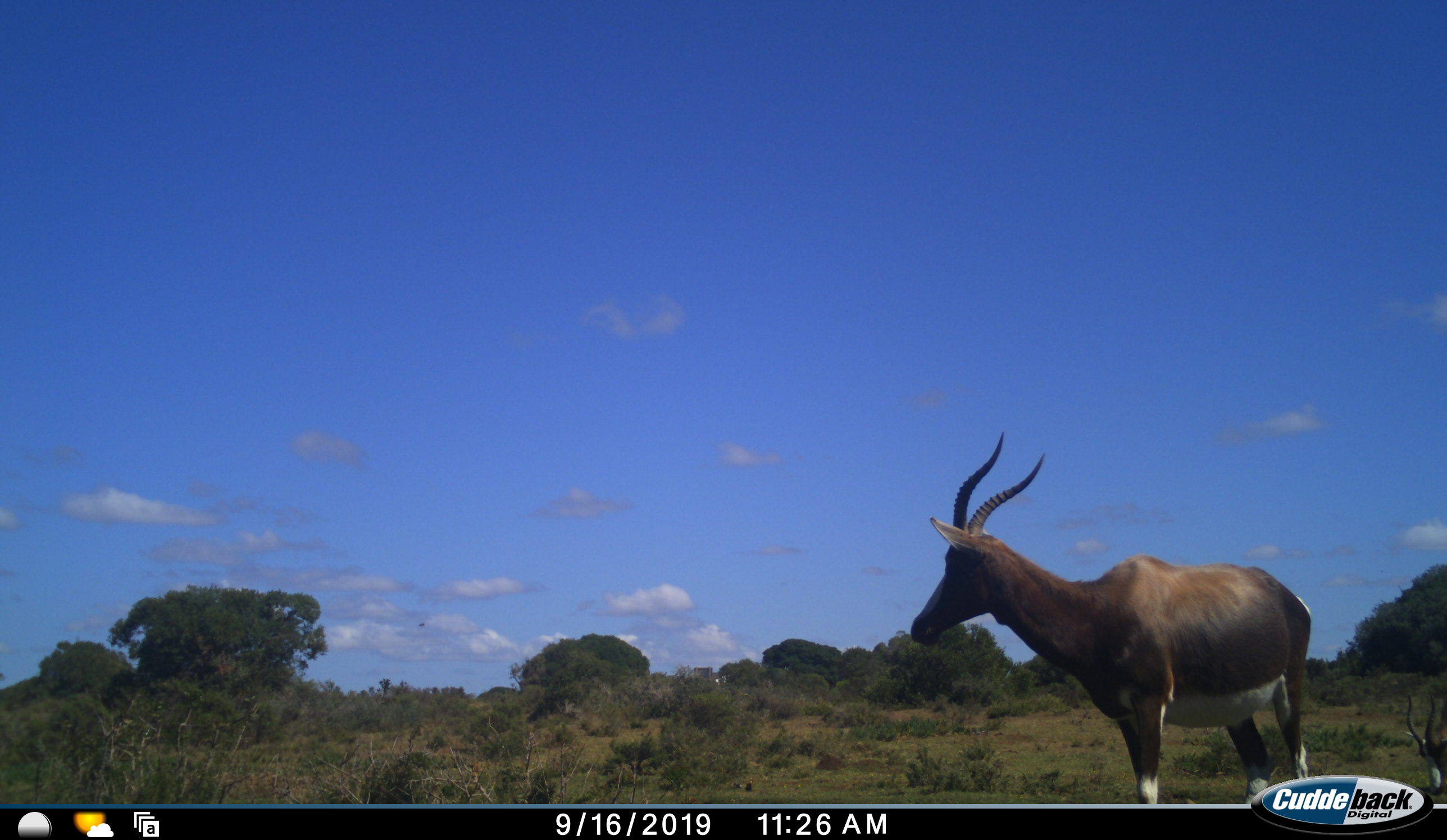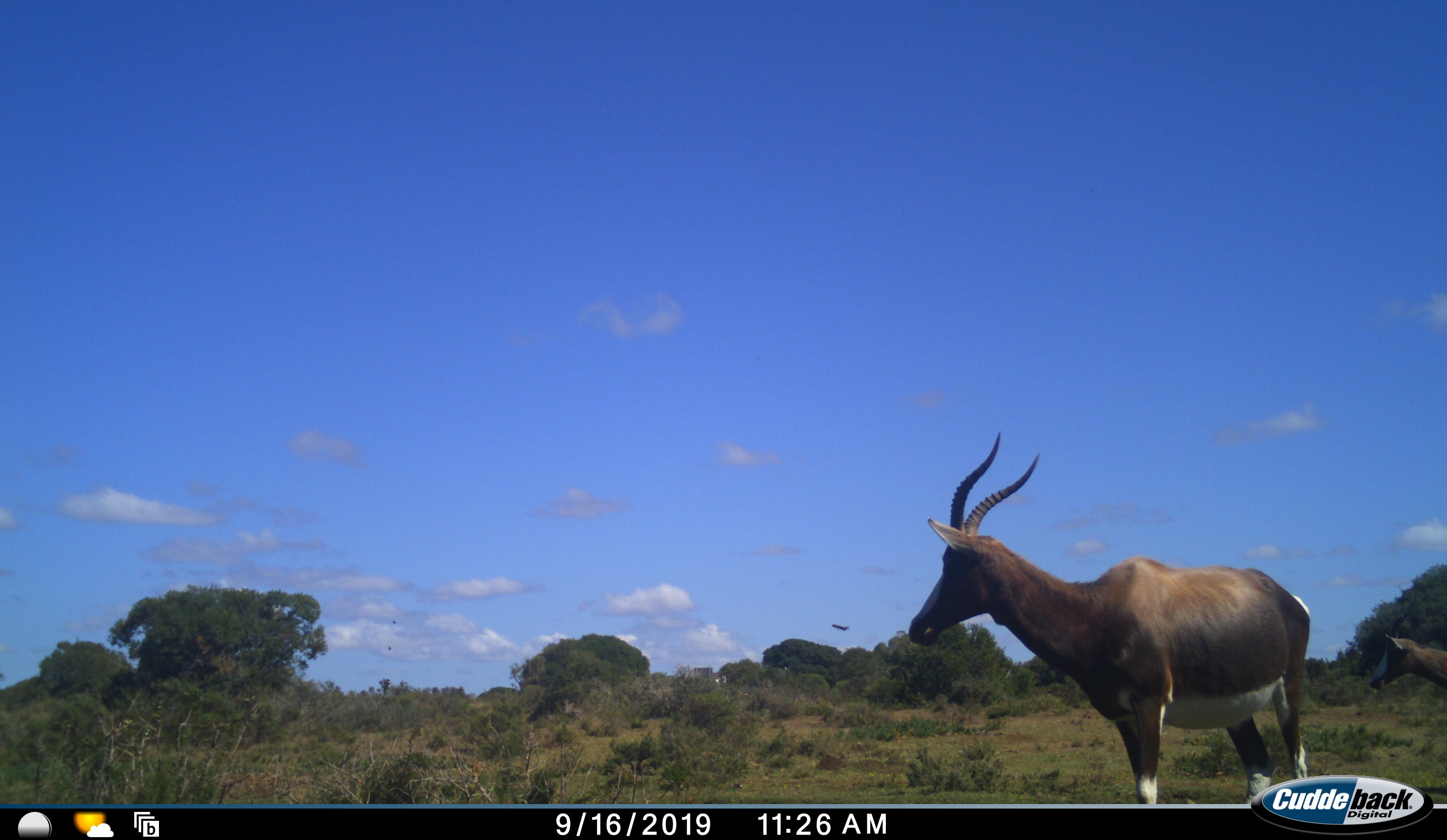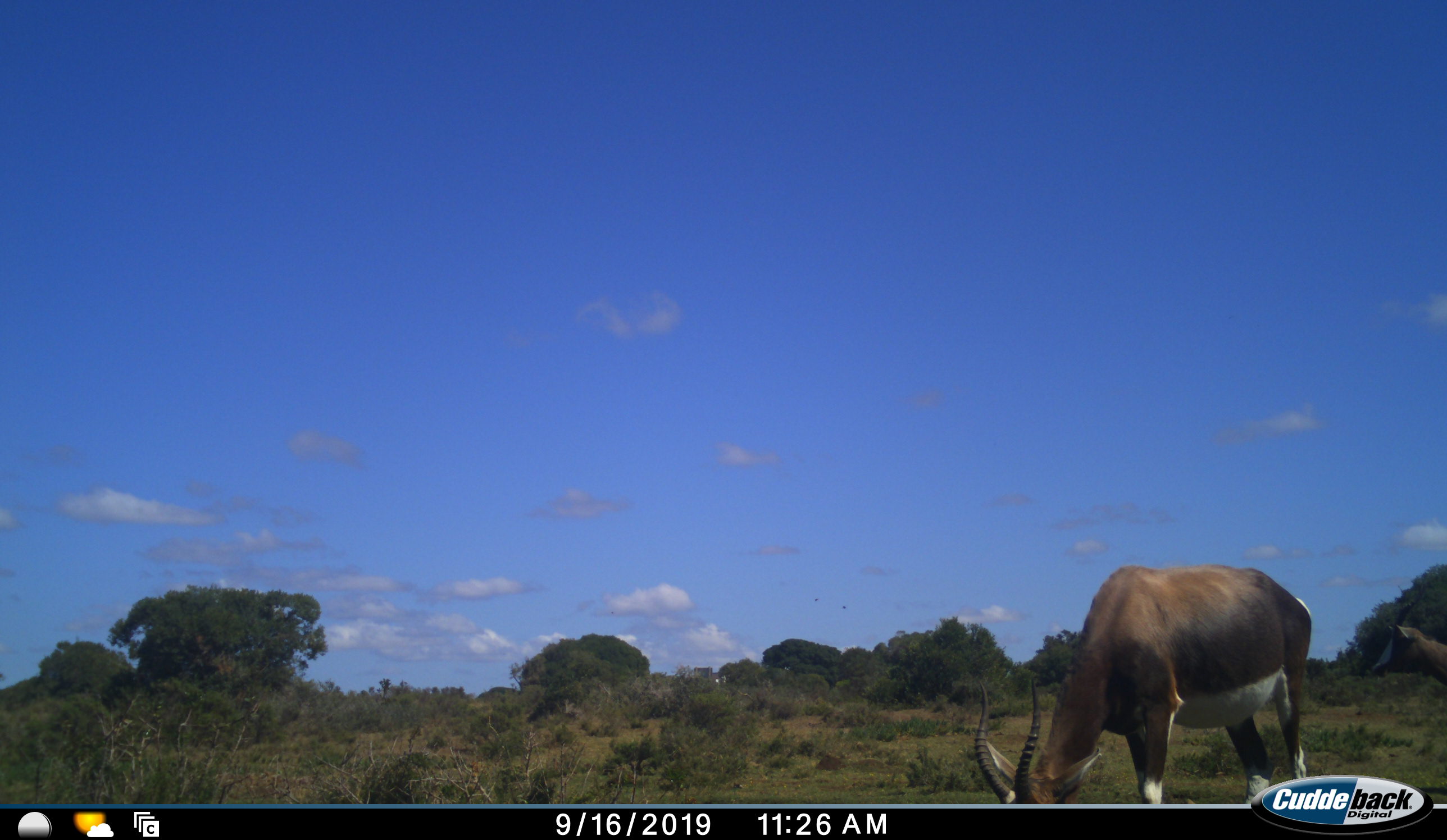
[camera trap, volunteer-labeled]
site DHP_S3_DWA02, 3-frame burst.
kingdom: Animalia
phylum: Chordata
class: Mammalia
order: Artiodactyla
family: Bovidae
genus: Damaliscus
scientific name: Damaliscus pygargus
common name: bontebok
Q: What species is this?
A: Bontebok (Damaliscus pygargus).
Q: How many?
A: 2.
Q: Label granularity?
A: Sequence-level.